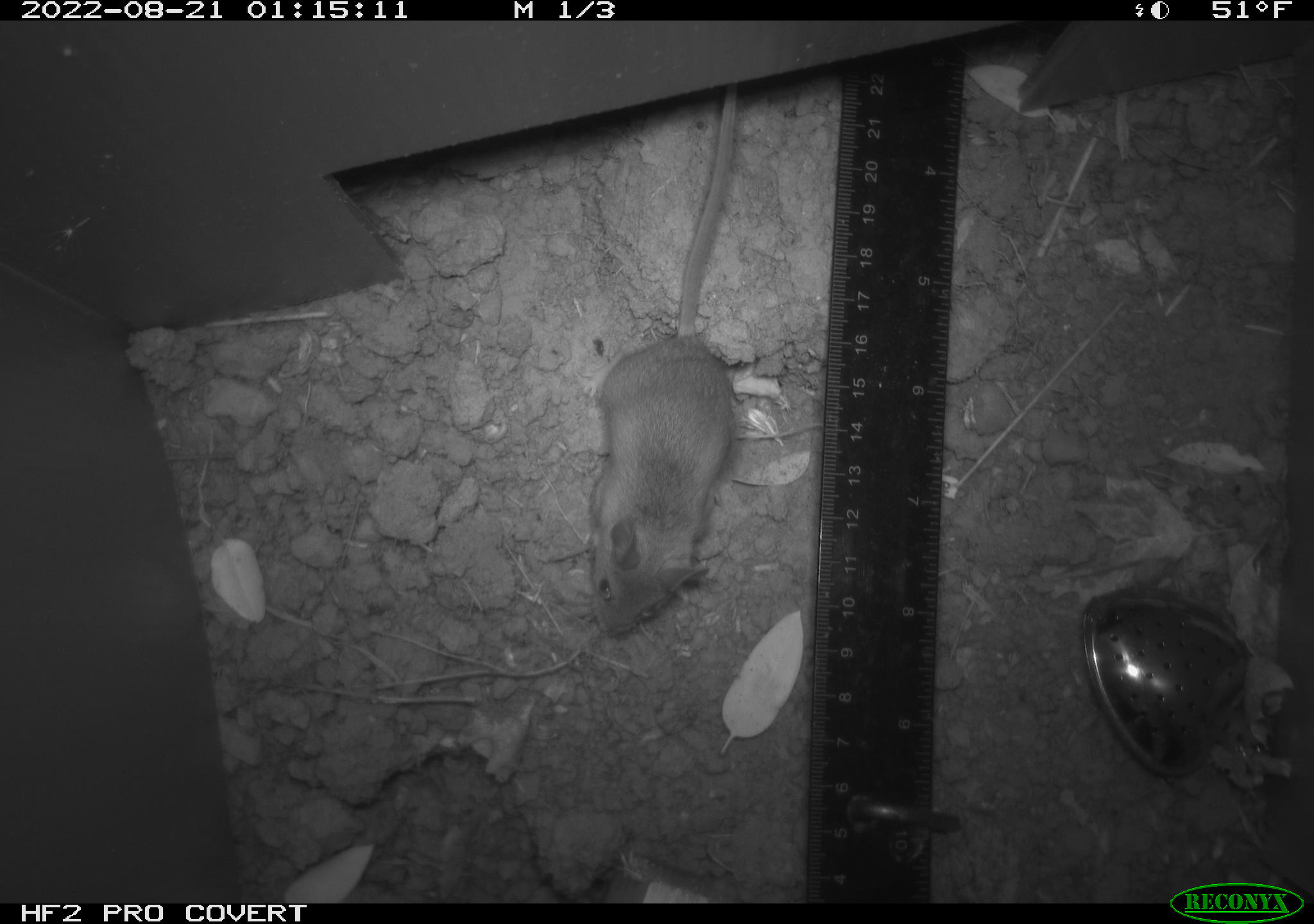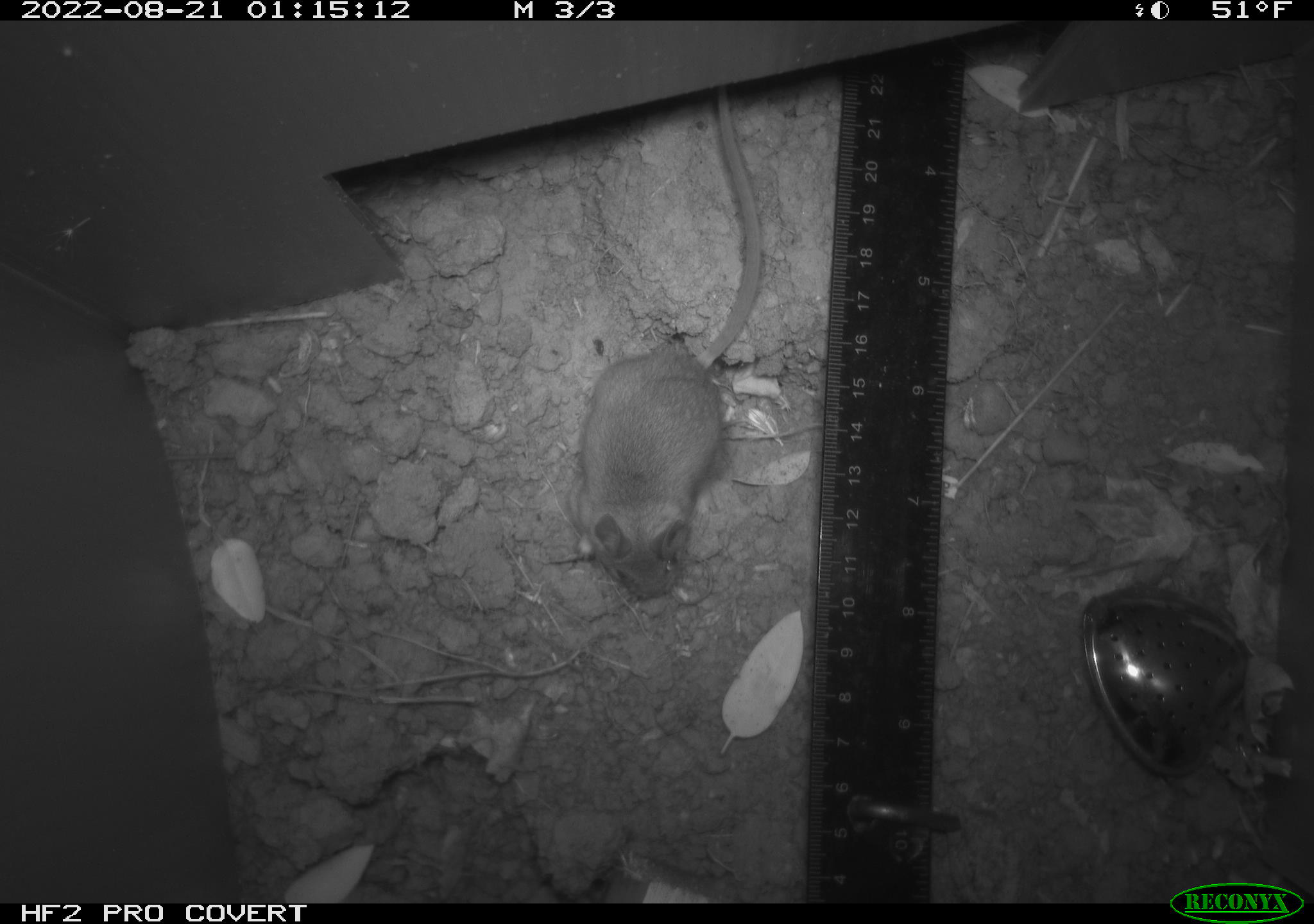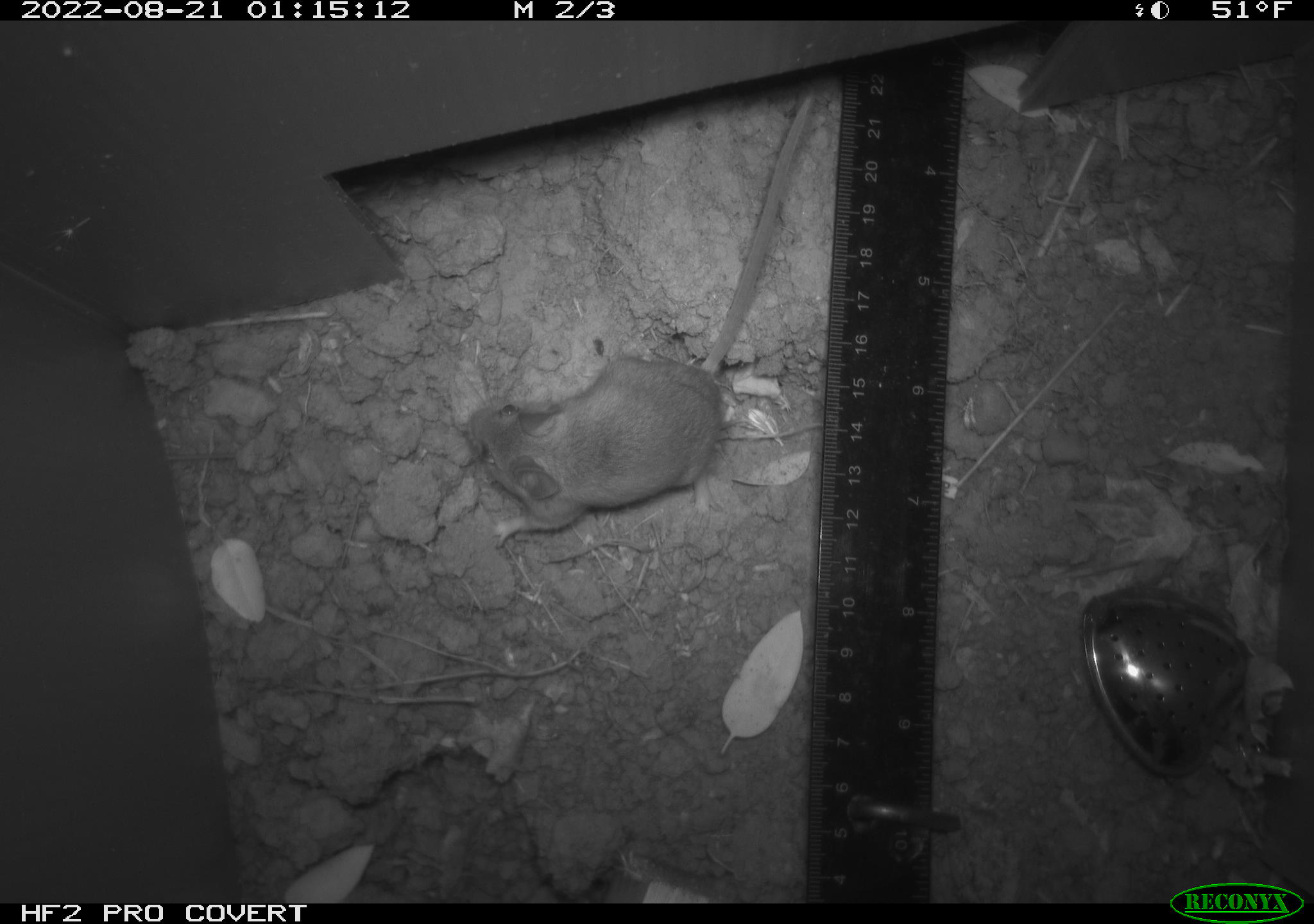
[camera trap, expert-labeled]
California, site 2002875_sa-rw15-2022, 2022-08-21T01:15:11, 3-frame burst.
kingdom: Animalia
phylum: Chordata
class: Mammalia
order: Rodentia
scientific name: Rodentia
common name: mouse species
Mouse species (Rodentia).